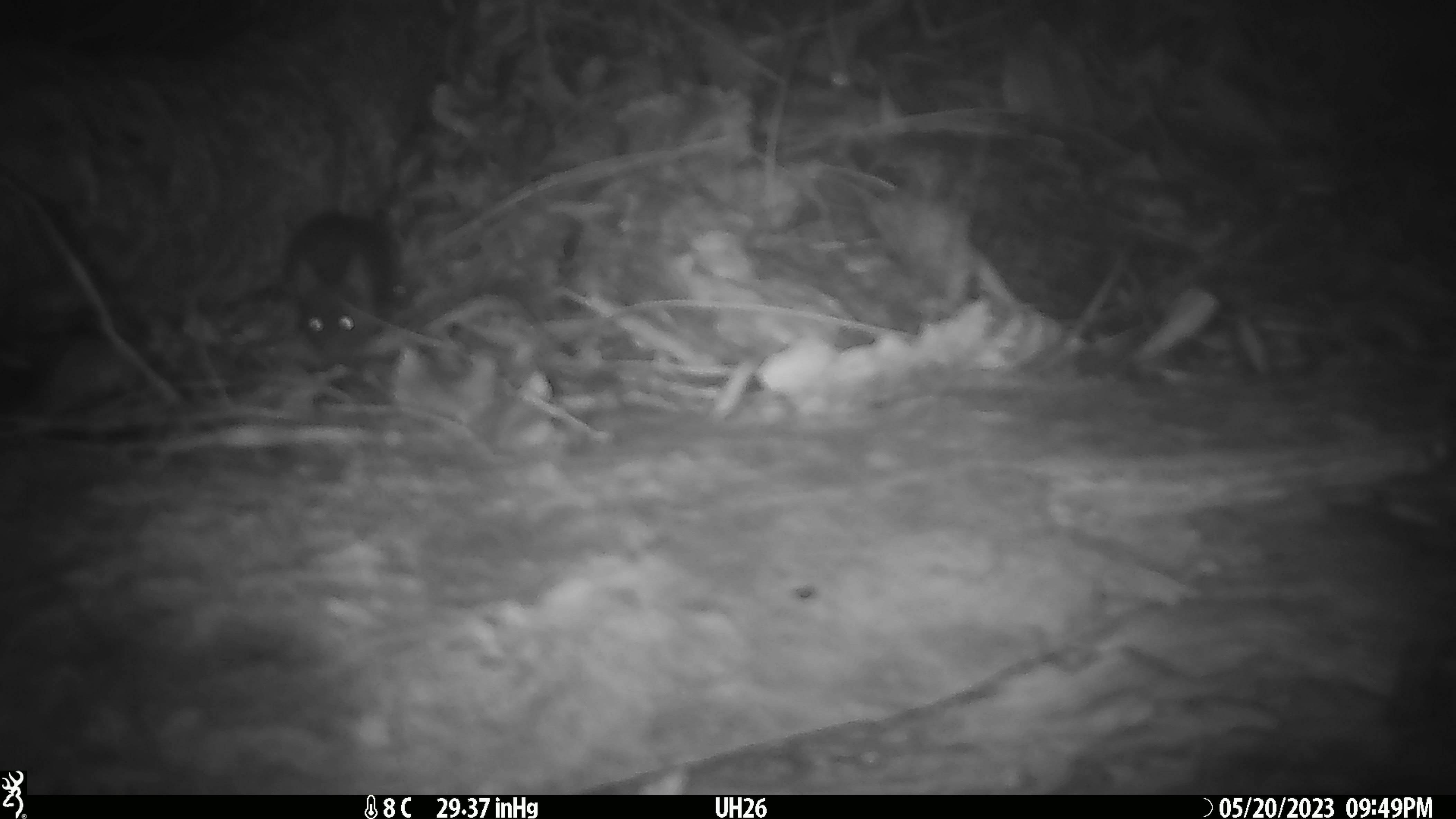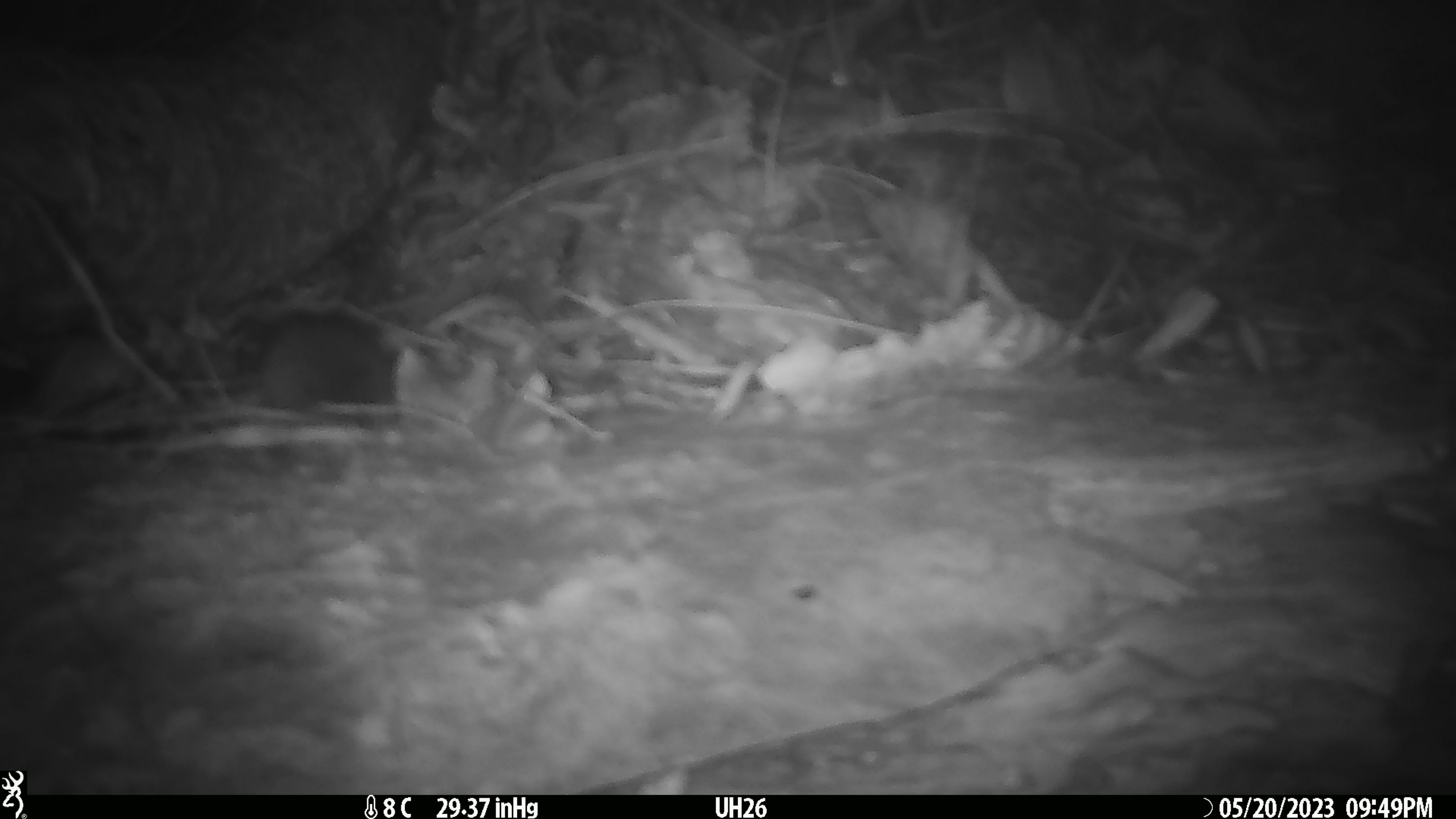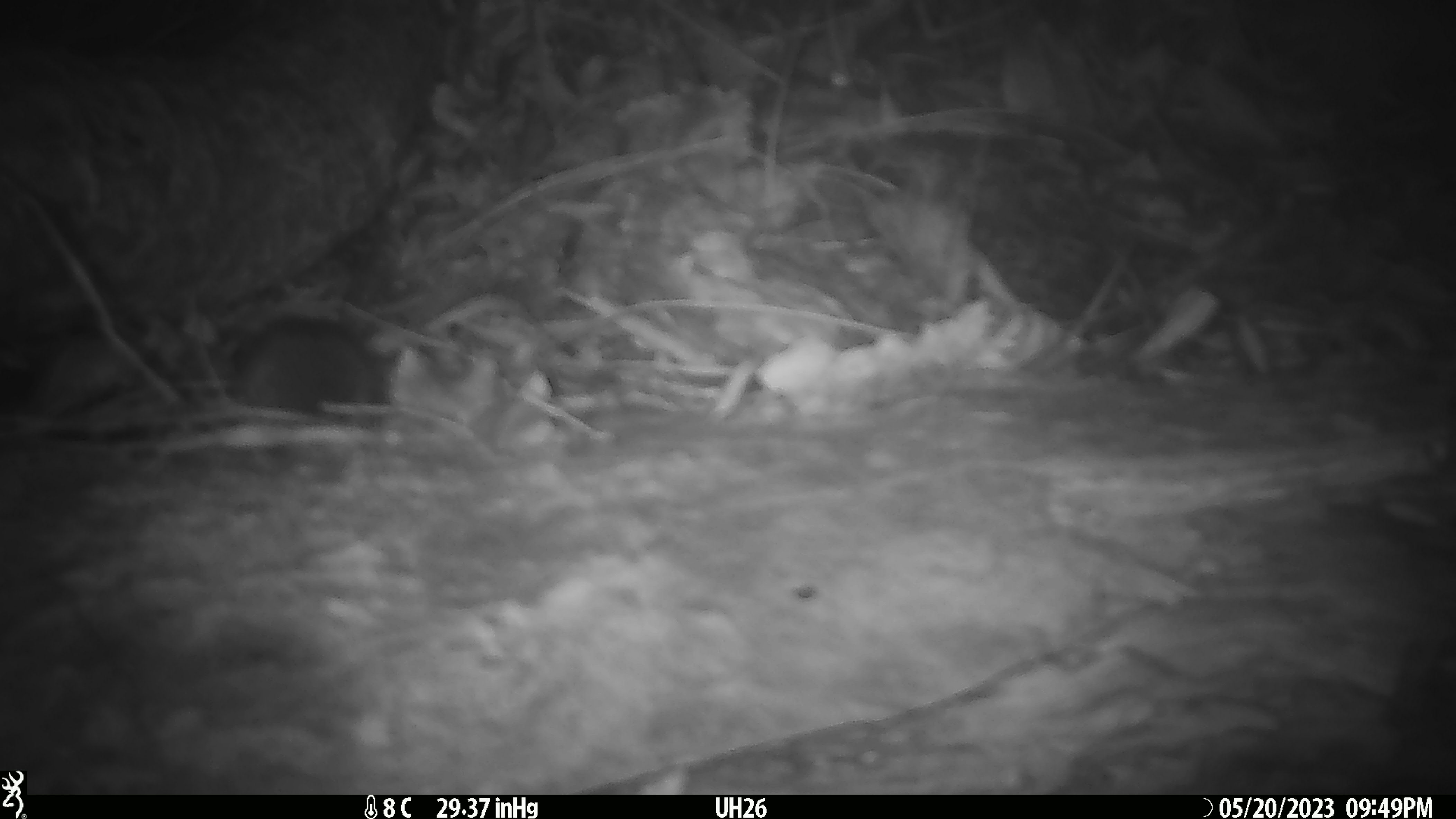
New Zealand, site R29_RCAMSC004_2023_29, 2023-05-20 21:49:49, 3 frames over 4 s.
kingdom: Animalia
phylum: Chordata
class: Mammalia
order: Rodentia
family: Muridae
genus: Mus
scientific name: Mus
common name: mouse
Mouse (Mus).